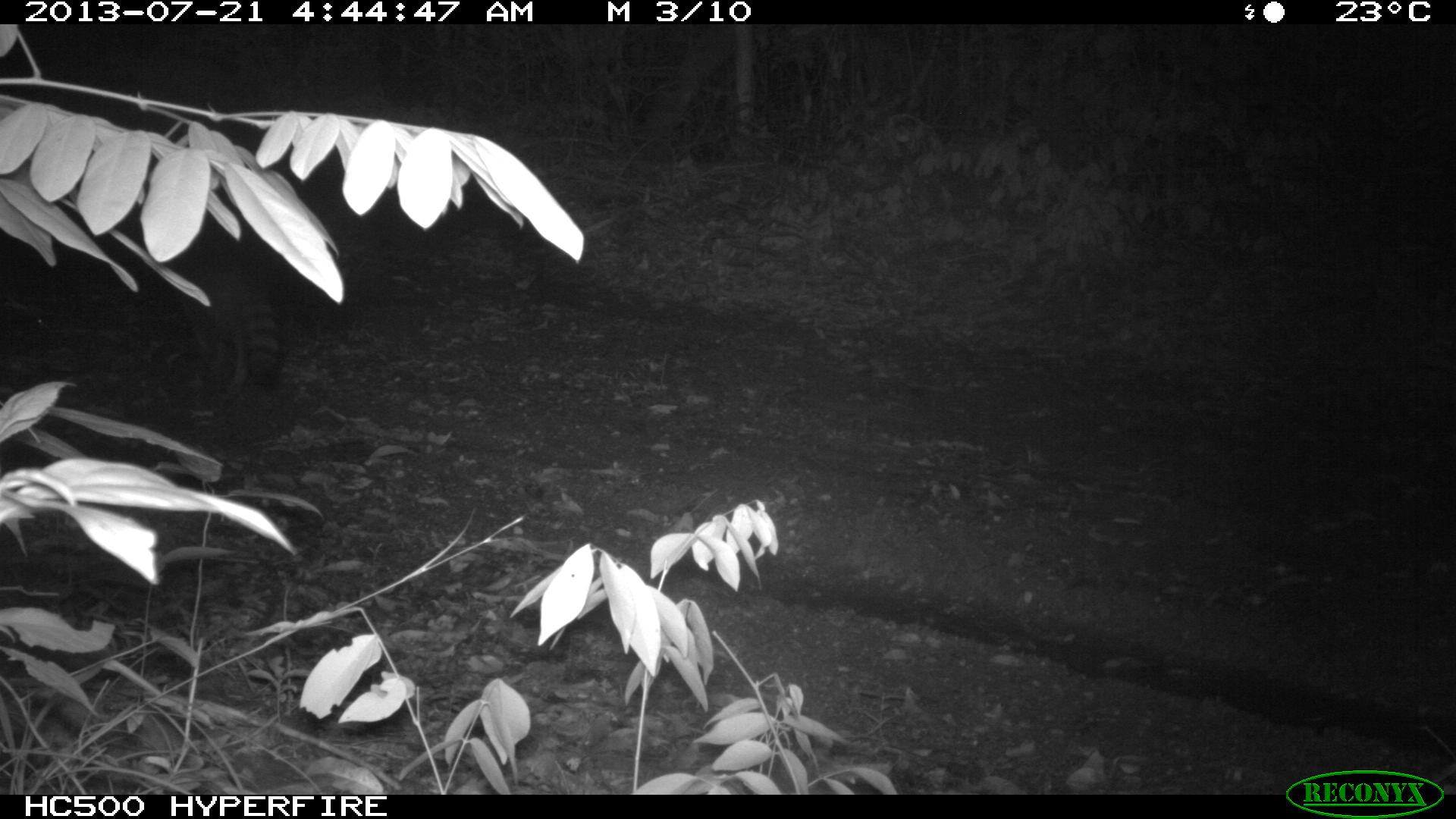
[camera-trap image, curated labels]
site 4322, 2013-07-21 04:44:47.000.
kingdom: Animalia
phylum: Chordata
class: Mammalia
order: Carnivora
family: Procyonidae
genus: Procyon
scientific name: Procyon lotor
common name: common raccoon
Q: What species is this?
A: Procyon lotor (common raccoon).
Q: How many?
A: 1.